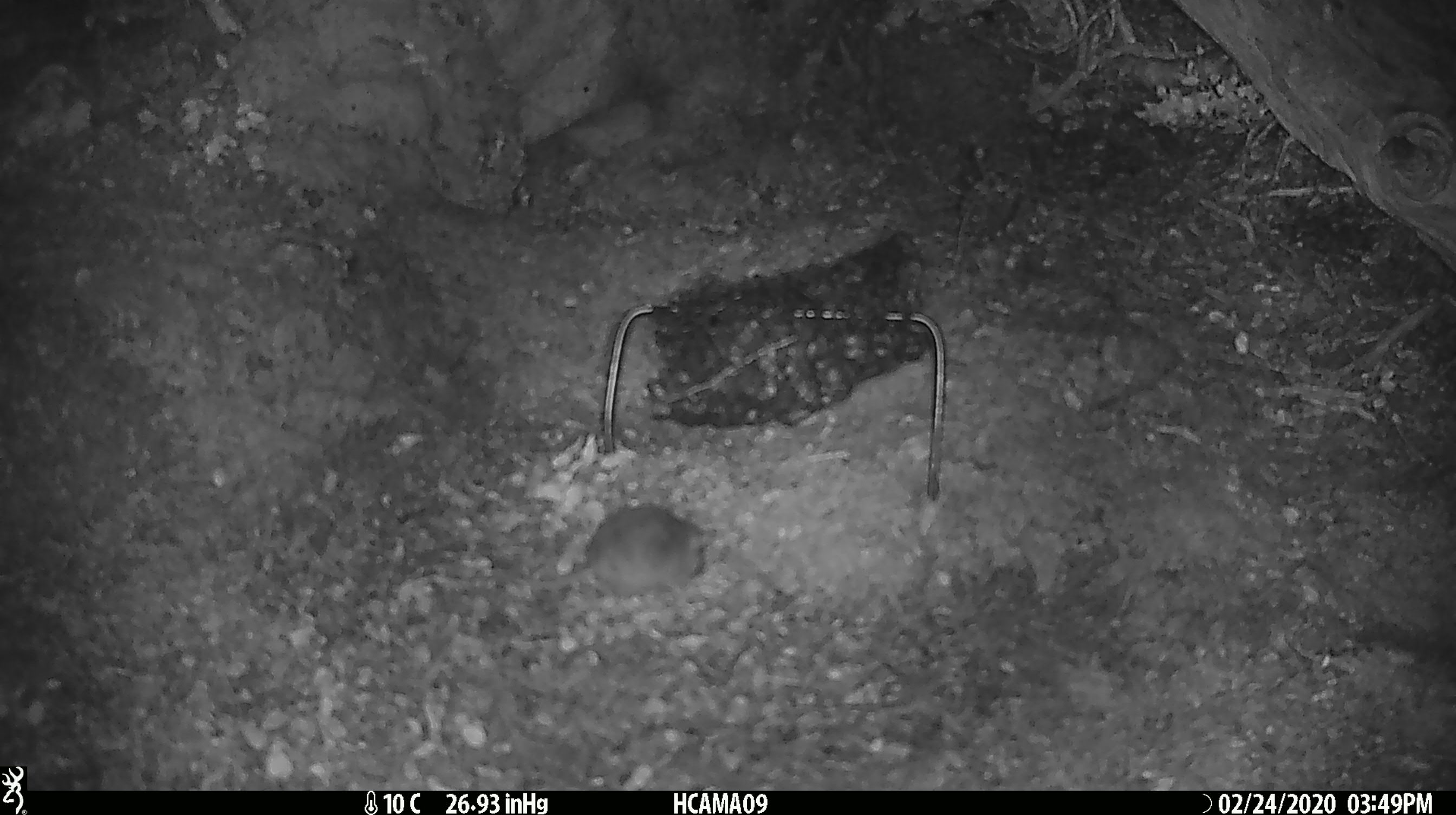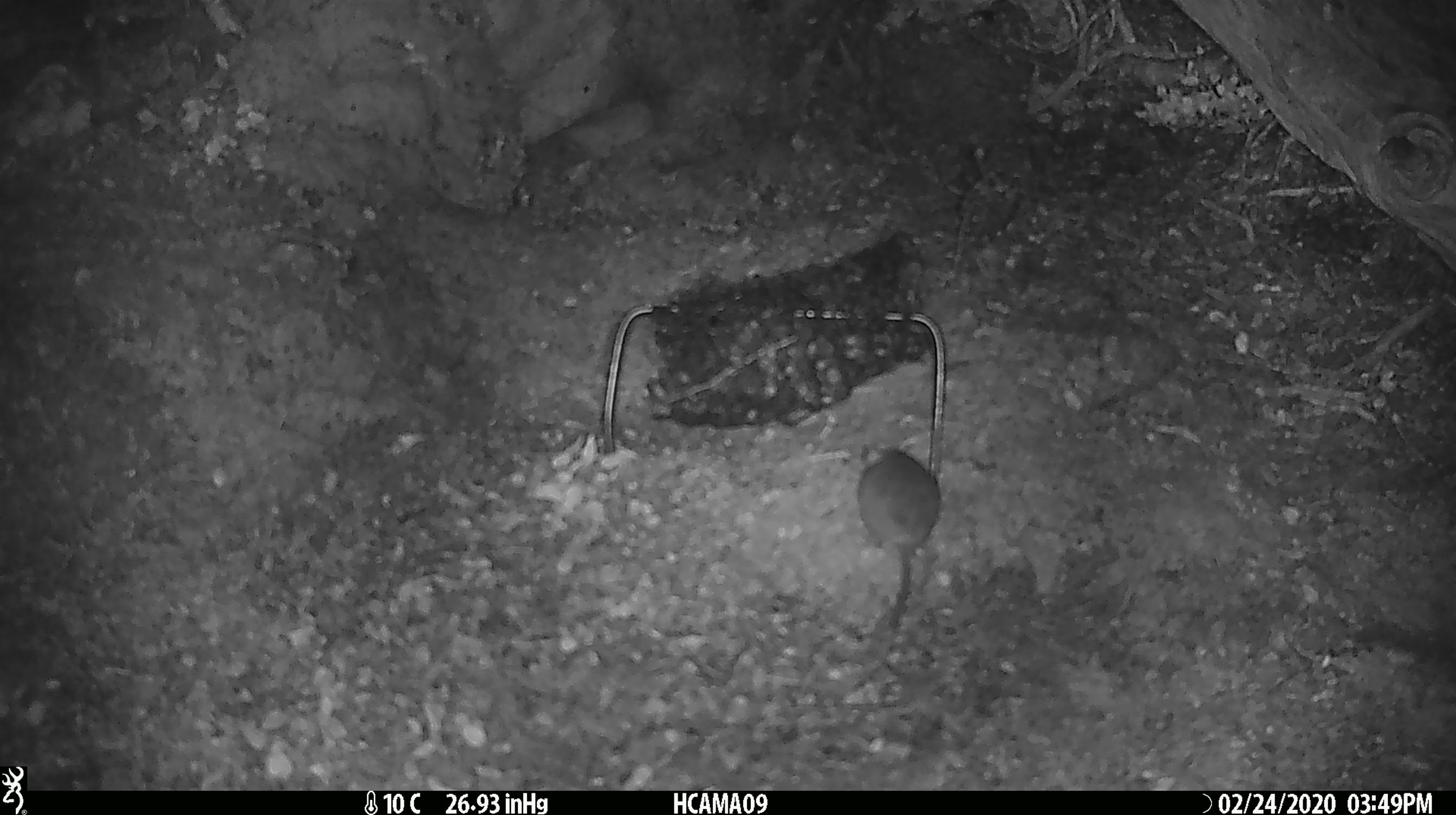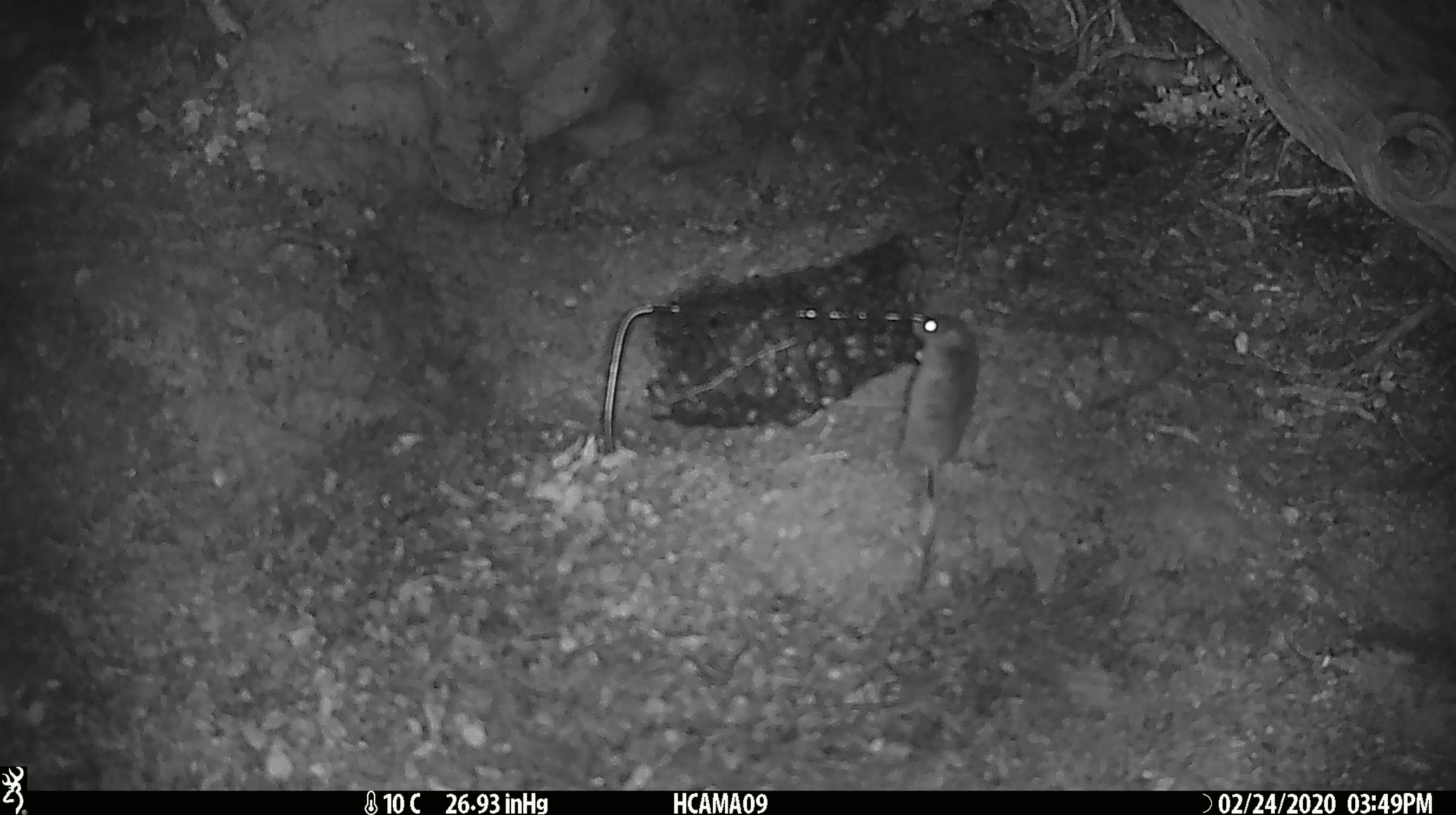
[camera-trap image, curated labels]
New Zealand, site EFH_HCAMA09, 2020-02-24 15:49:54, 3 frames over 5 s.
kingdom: Animalia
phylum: Chordata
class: Mammalia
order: Rodentia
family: Muridae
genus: Mus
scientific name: Mus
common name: mouse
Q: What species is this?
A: Mouse (Mus).